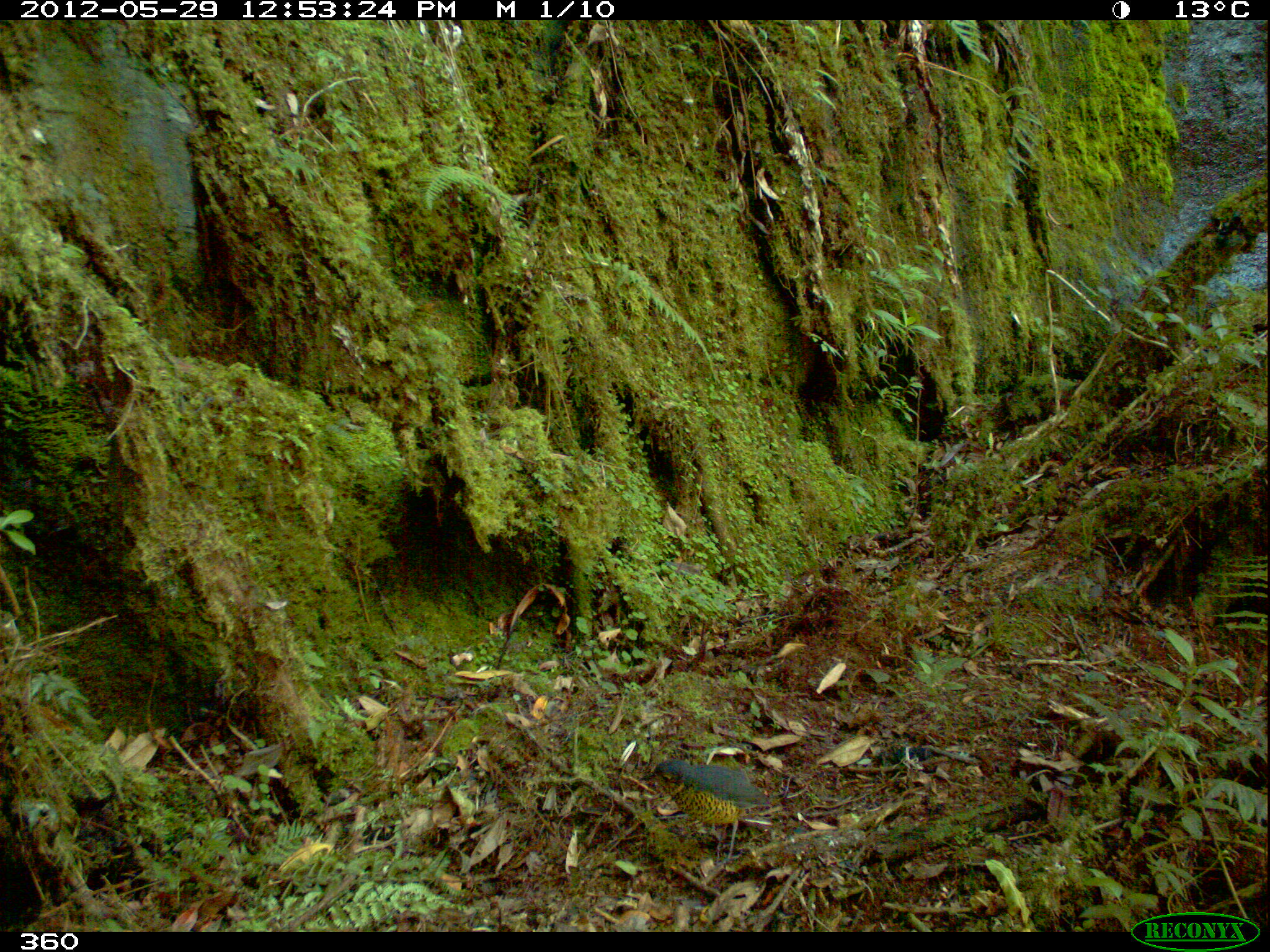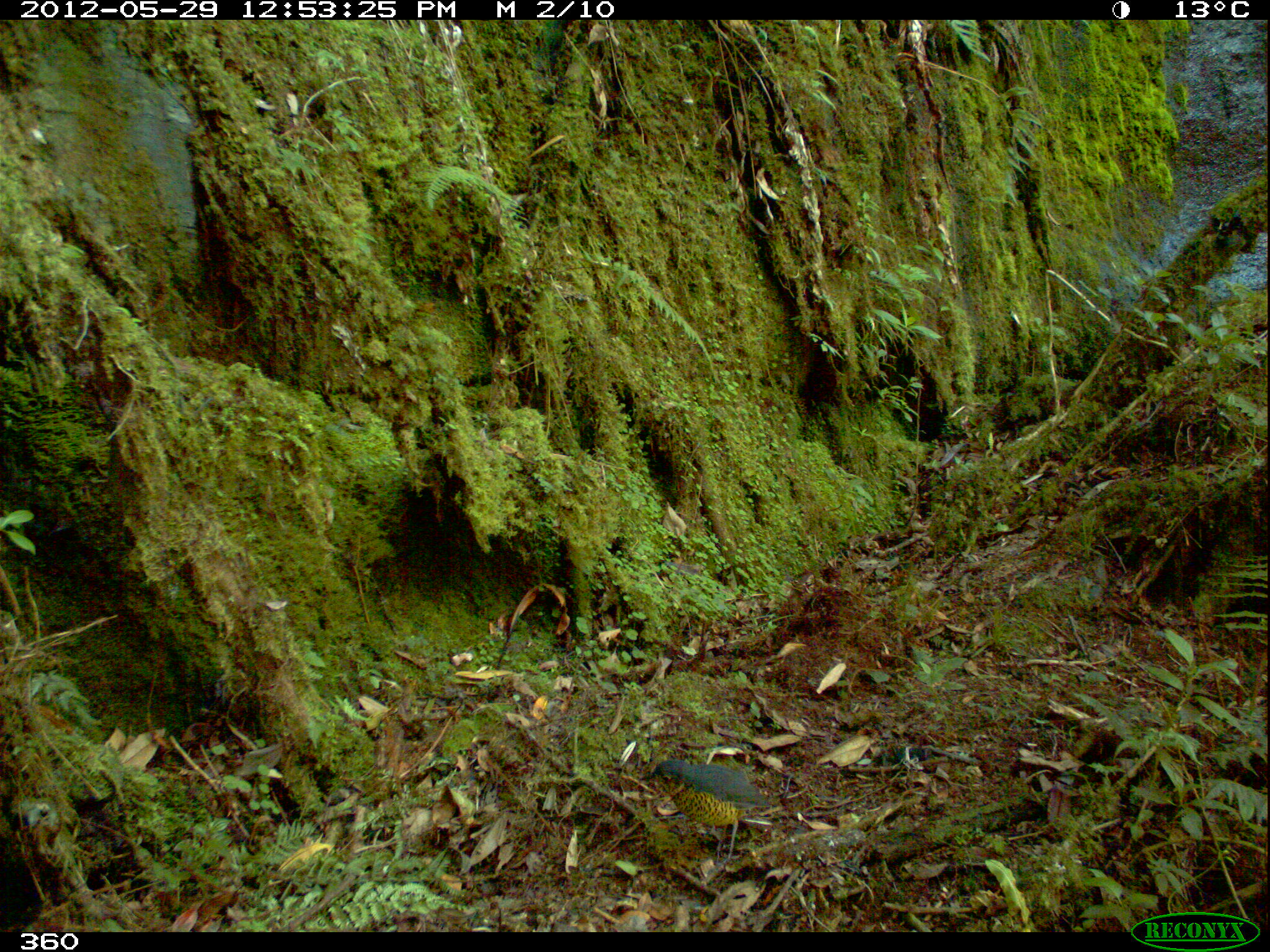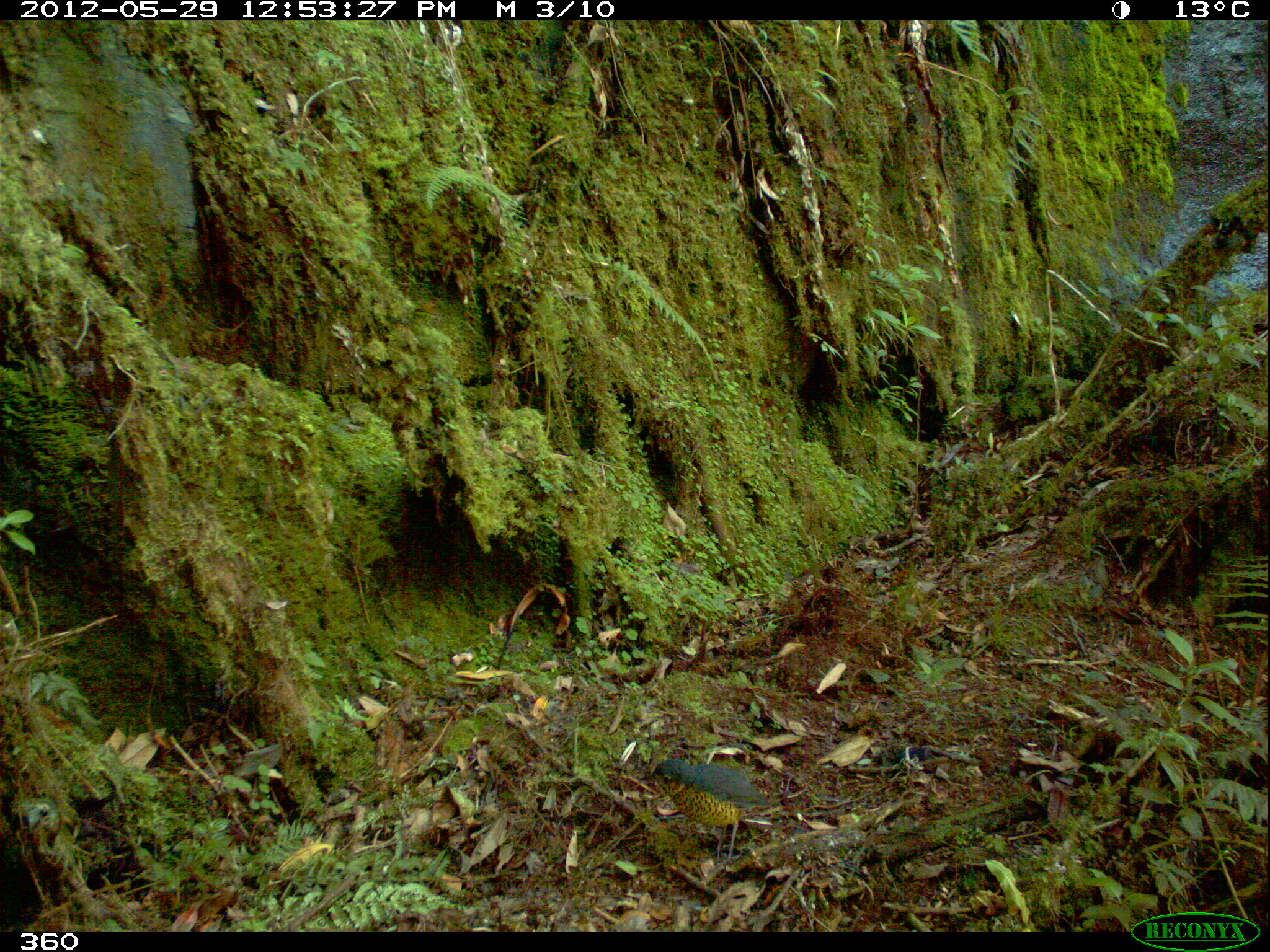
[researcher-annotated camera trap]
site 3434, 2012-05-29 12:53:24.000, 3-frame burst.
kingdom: Animalia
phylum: Chordata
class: Aves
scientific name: Aves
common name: bird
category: unknown bird